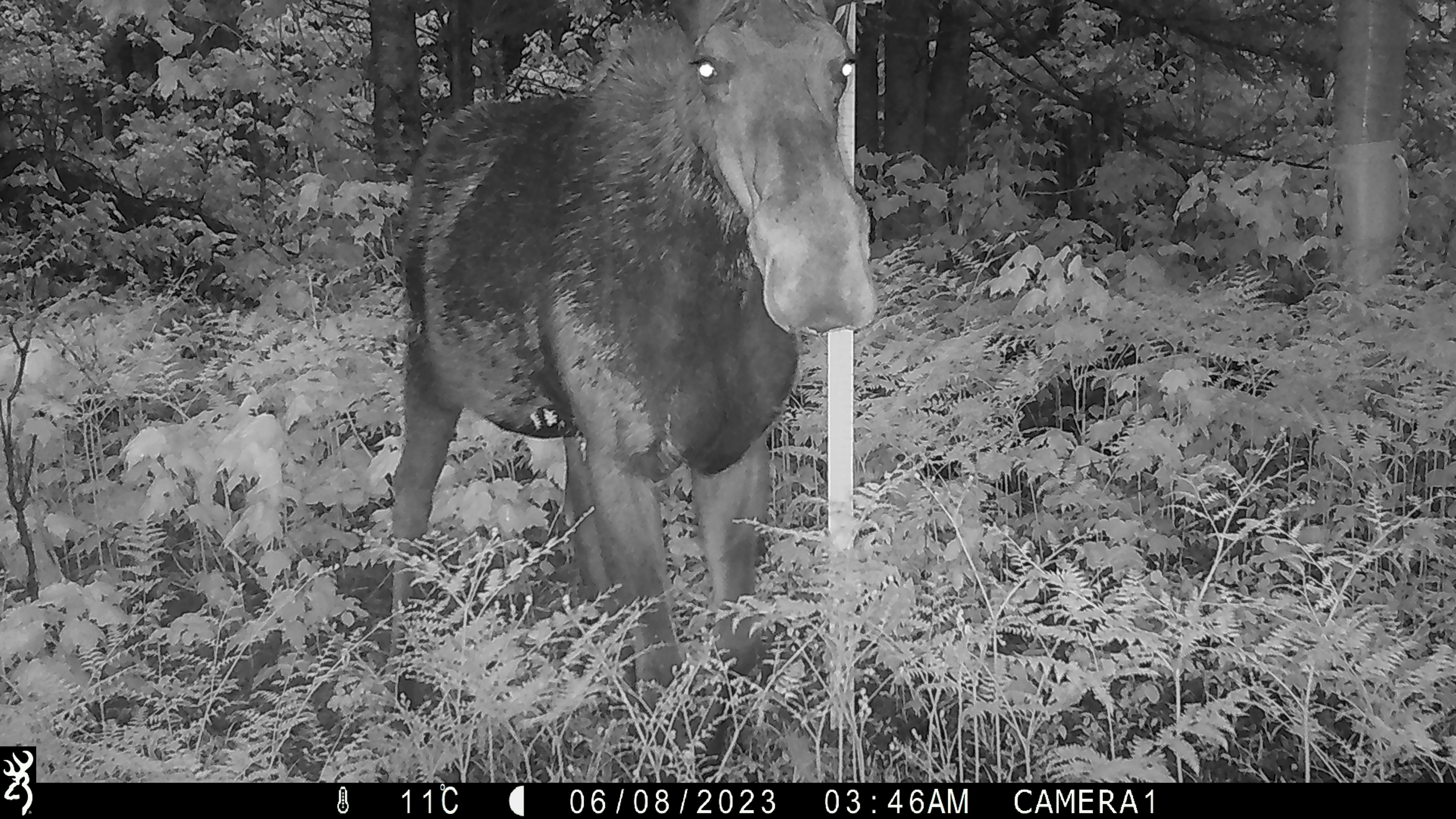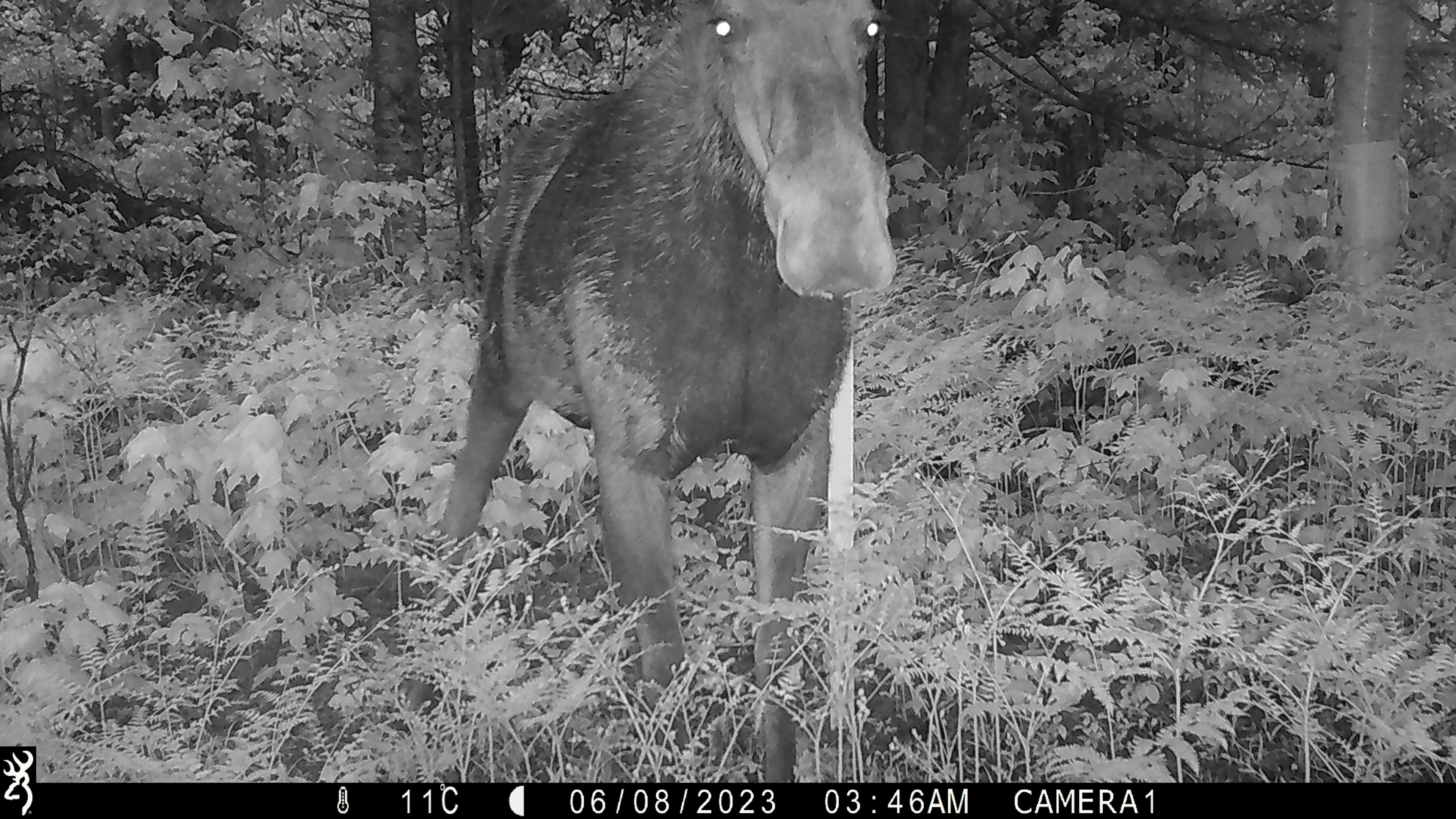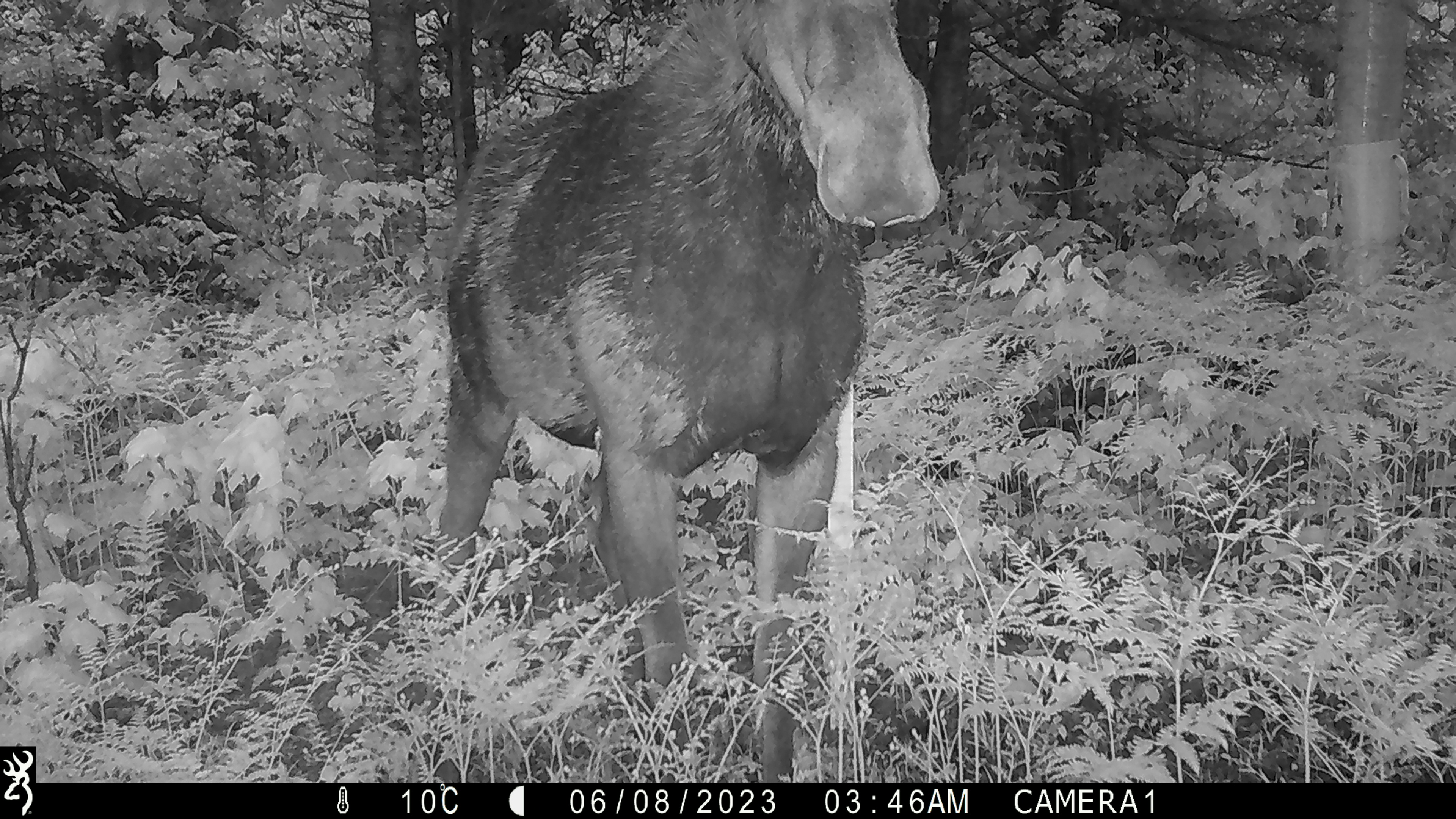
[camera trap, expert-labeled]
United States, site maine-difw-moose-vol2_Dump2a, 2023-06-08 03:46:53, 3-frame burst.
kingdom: Animalia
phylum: Chordata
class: Mammalia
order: Artiodactyla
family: Cervidae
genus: Alces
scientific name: Alces alces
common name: moose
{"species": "moose (Alces alces)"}